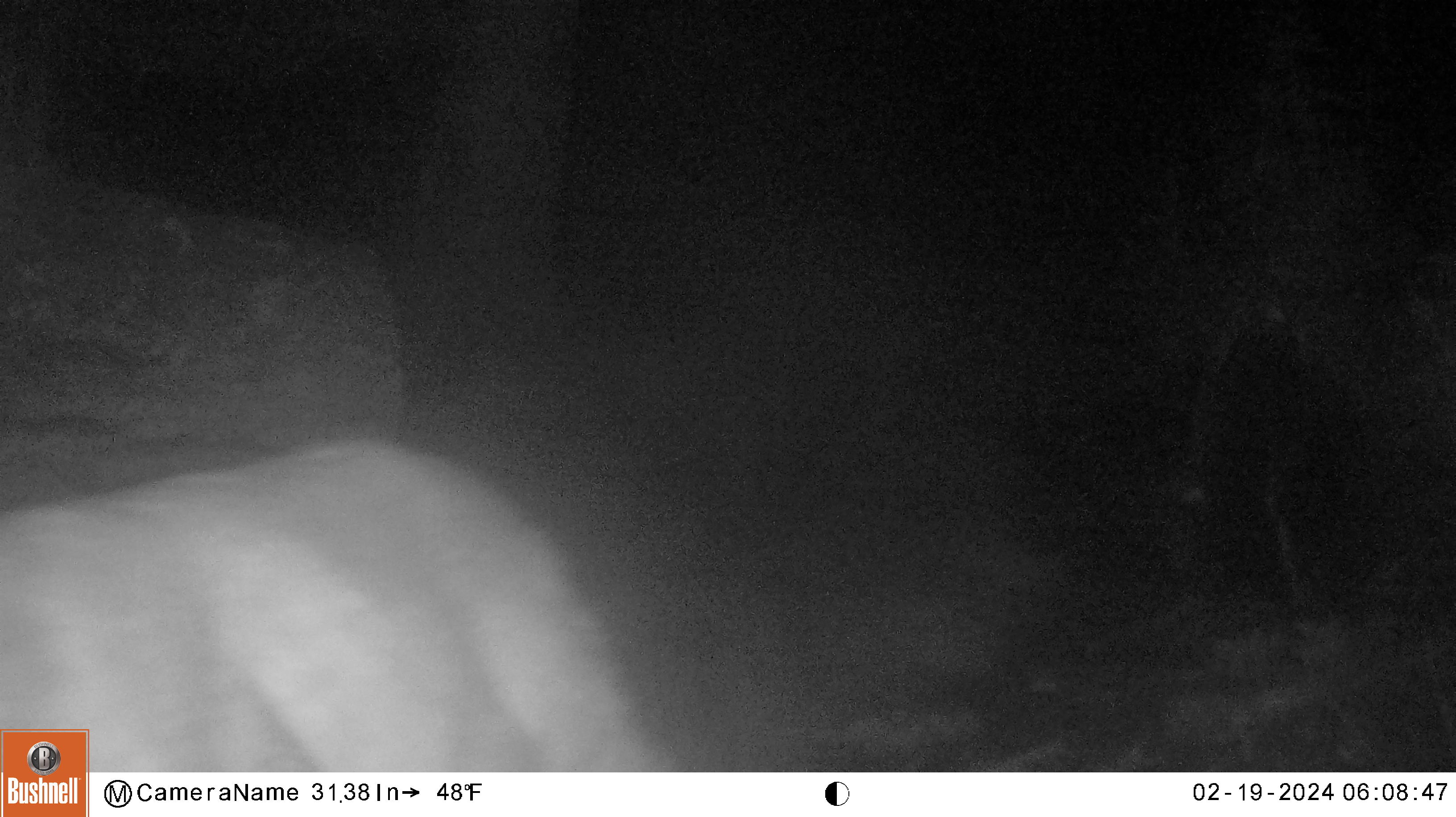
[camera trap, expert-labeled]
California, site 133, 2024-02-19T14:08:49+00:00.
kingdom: Animalia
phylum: Chordata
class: Mammalia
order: Artiodactyla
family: Cervidae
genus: Odocoileus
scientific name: Odocoileus hemionus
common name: mule deer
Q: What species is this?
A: Mule deer (Odocoileus hemionus).